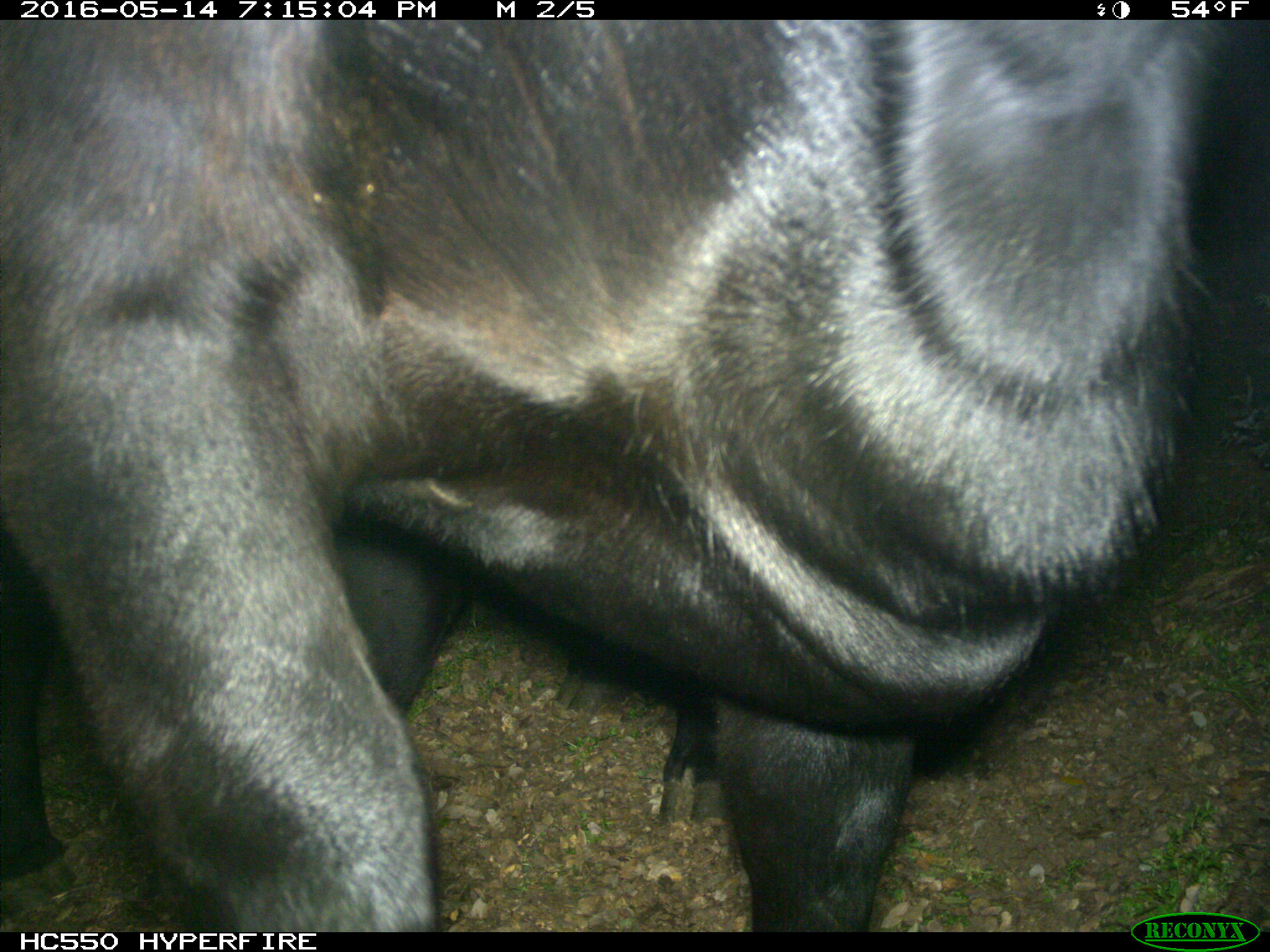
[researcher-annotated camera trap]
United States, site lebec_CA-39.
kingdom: Animalia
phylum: Chordata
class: Mammalia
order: Artiodactyla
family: Bovidae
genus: Bos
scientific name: Bos taurus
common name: domestic cow